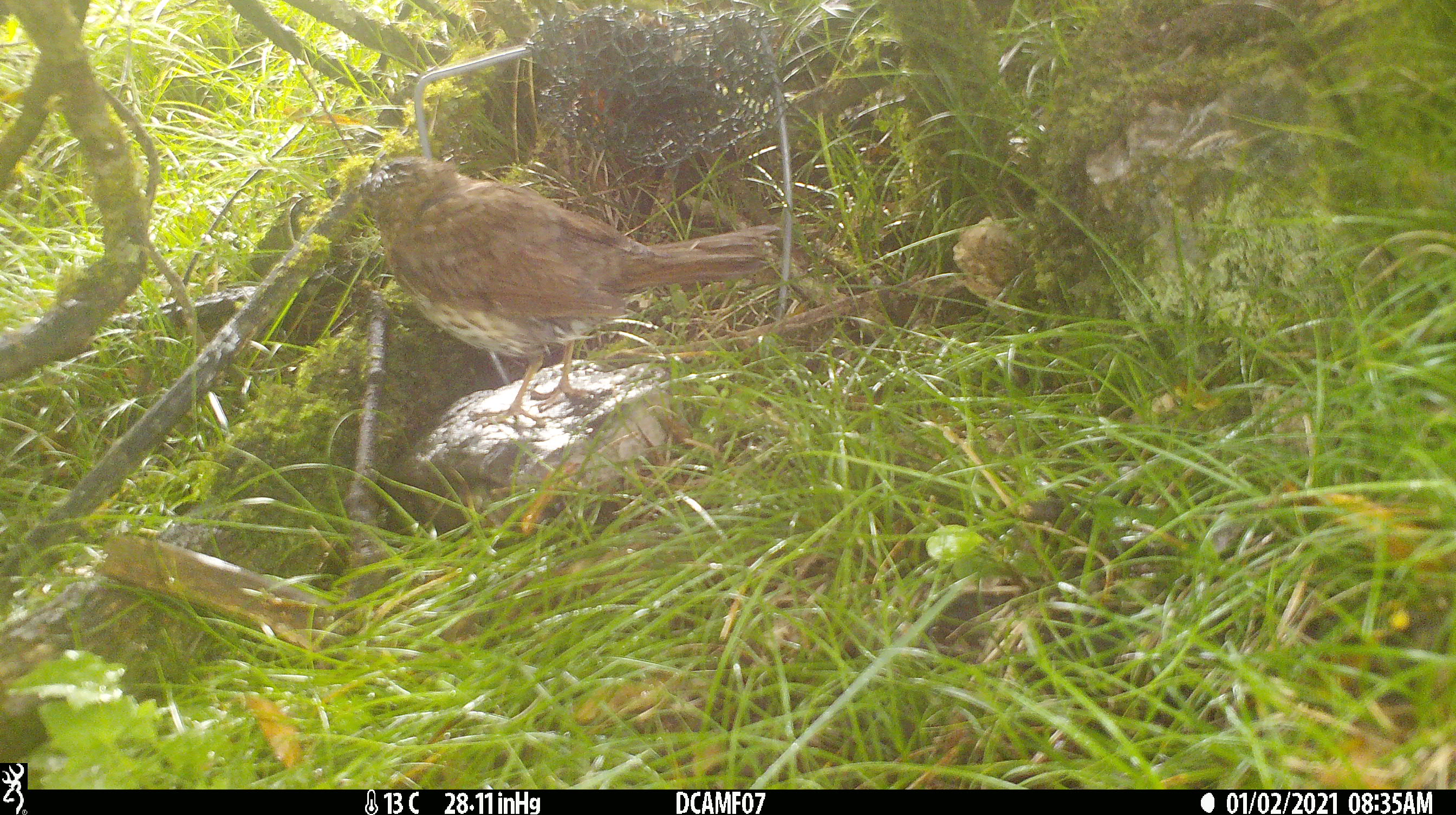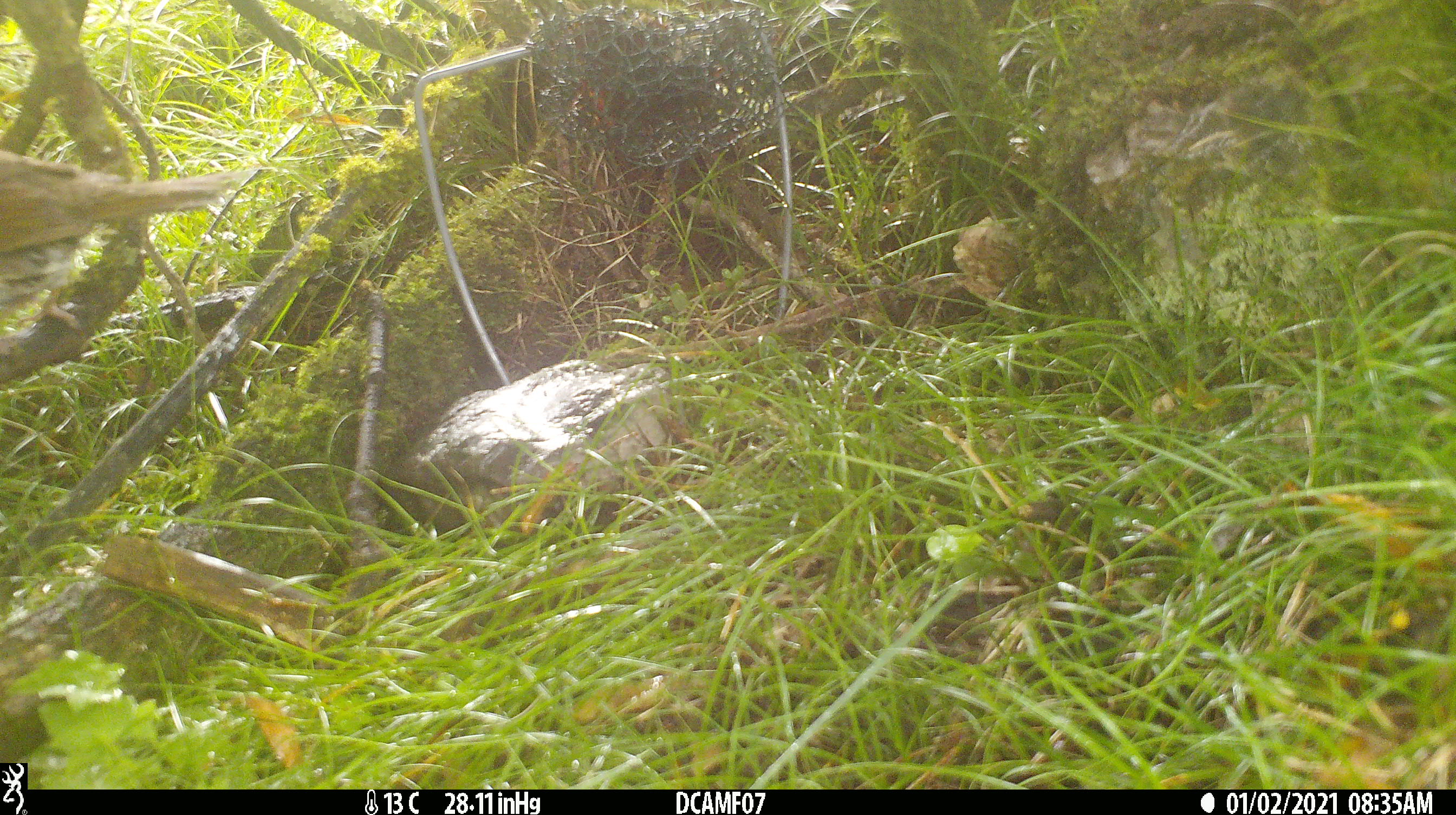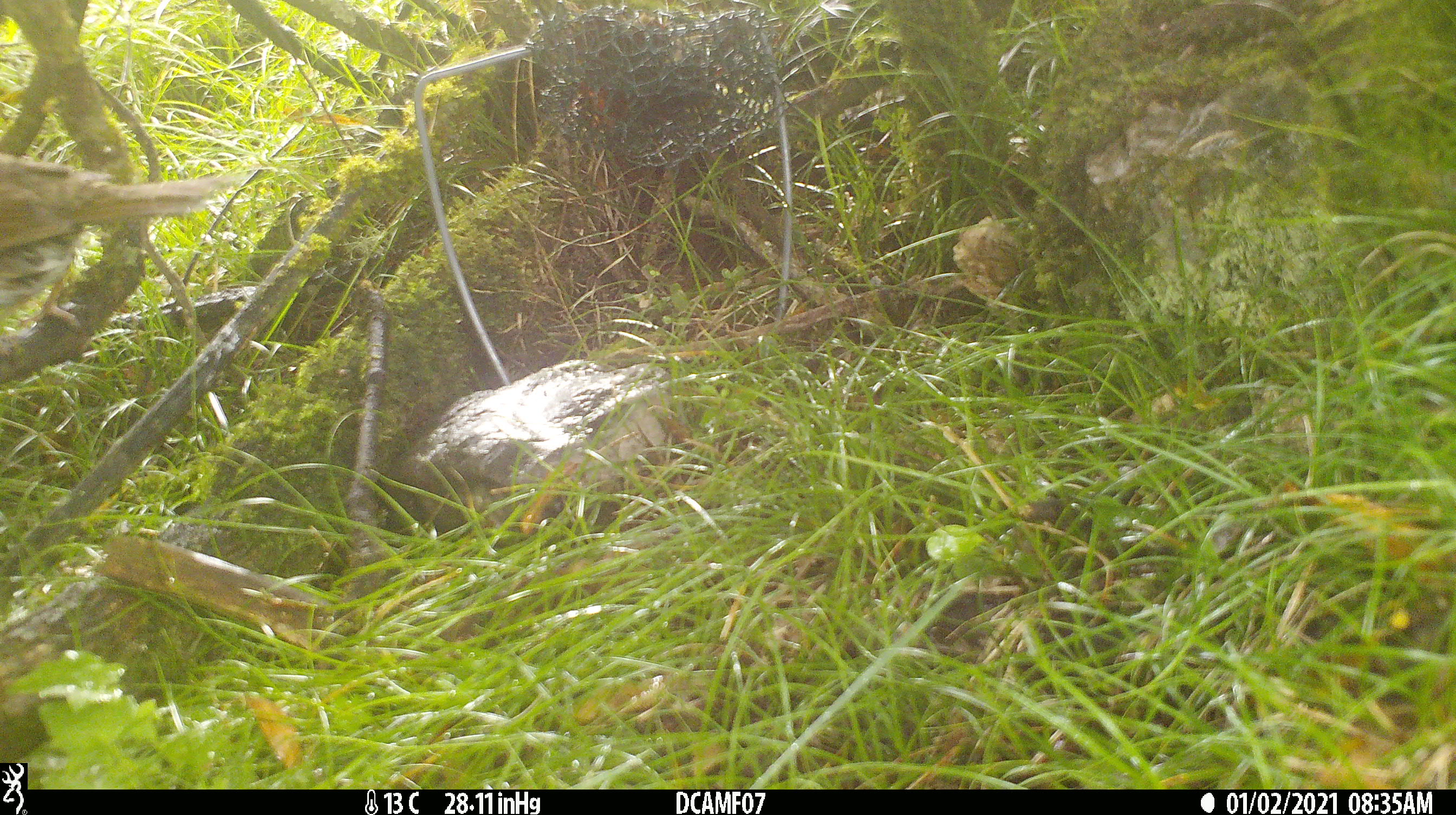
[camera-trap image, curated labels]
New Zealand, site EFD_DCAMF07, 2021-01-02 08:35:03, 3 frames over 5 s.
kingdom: Animalia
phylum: Chordata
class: Aves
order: Passeriformes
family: Turdidae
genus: Turdus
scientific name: Turdus philomelos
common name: song thrush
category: thrush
Thrush (song thrush) (Turdus philomelos).